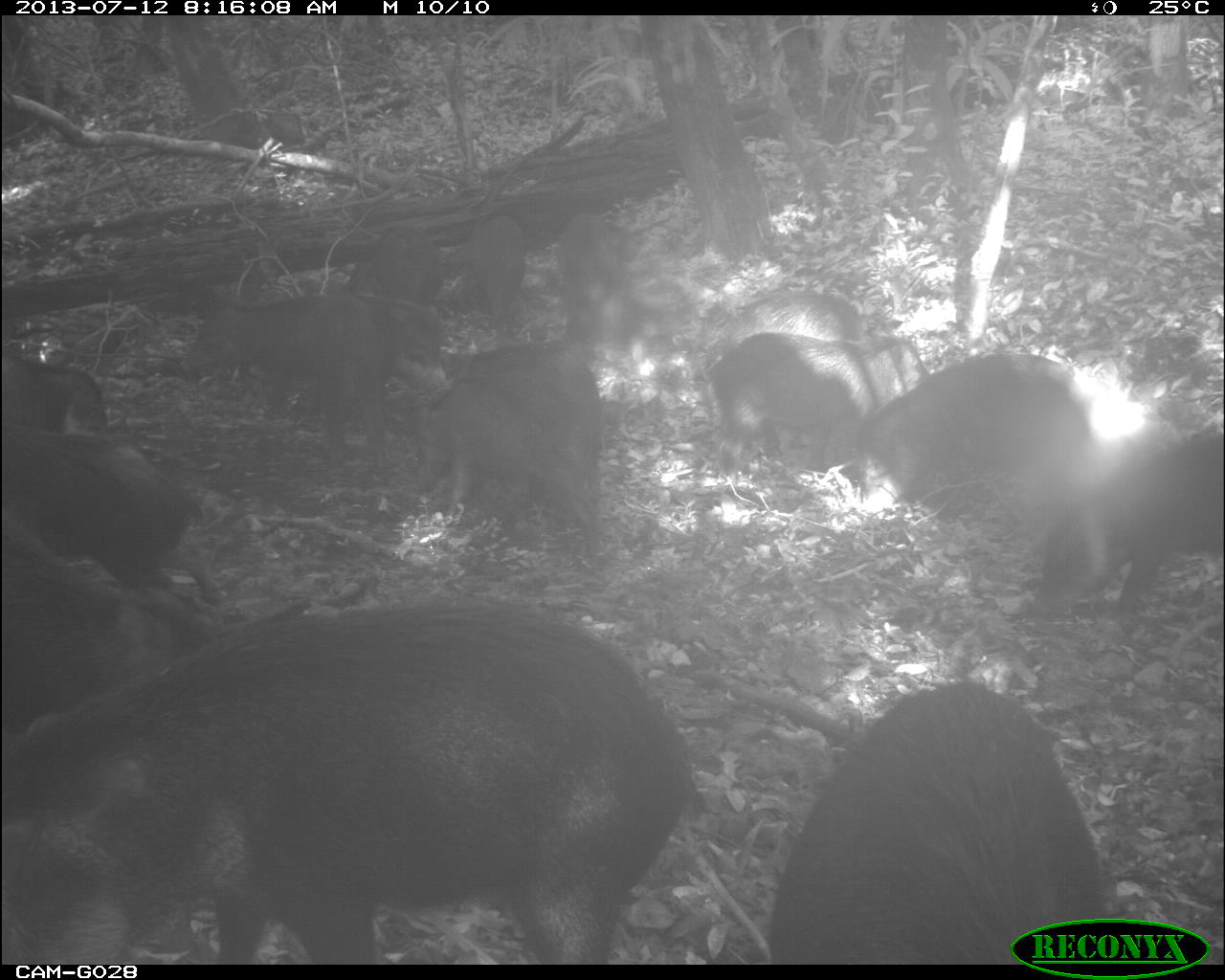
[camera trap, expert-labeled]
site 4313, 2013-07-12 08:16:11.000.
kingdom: Animalia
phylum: Chordata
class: Mammalia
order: Artiodactyla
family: Tayassuidae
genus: Tayassu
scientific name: Tayassu pecari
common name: white-lipped peccary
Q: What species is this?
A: Tayassu pecari (white-lipped peccary).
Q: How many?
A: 20.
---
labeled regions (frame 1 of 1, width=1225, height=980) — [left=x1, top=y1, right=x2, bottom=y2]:
tayassu pecari: [left=3, top=597, right=708, bottom=963]; [left=764, top=674, right=1112, bottom=962]; [left=0, top=432, right=226, bottom=649]; [left=177, top=284, right=389, bottom=484]; [left=1026, top=427, right=1225, bottom=633]; [left=0, top=507, right=174, bottom=737]; [left=854, top=348, right=1088, bottom=514]; [left=412, top=373, right=600, bottom=561]; [left=705, top=330, right=884, bottom=500]; [left=344, top=223, right=442, bottom=385]; [left=719, top=288, right=905, bottom=357]; [left=453, top=339, right=601, bottom=421]; [left=0, top=351, right=111, bottom=439]; [left=449, top=213, right=525, bottom=336]; [left=555, top=213, right=630, bottom=337]